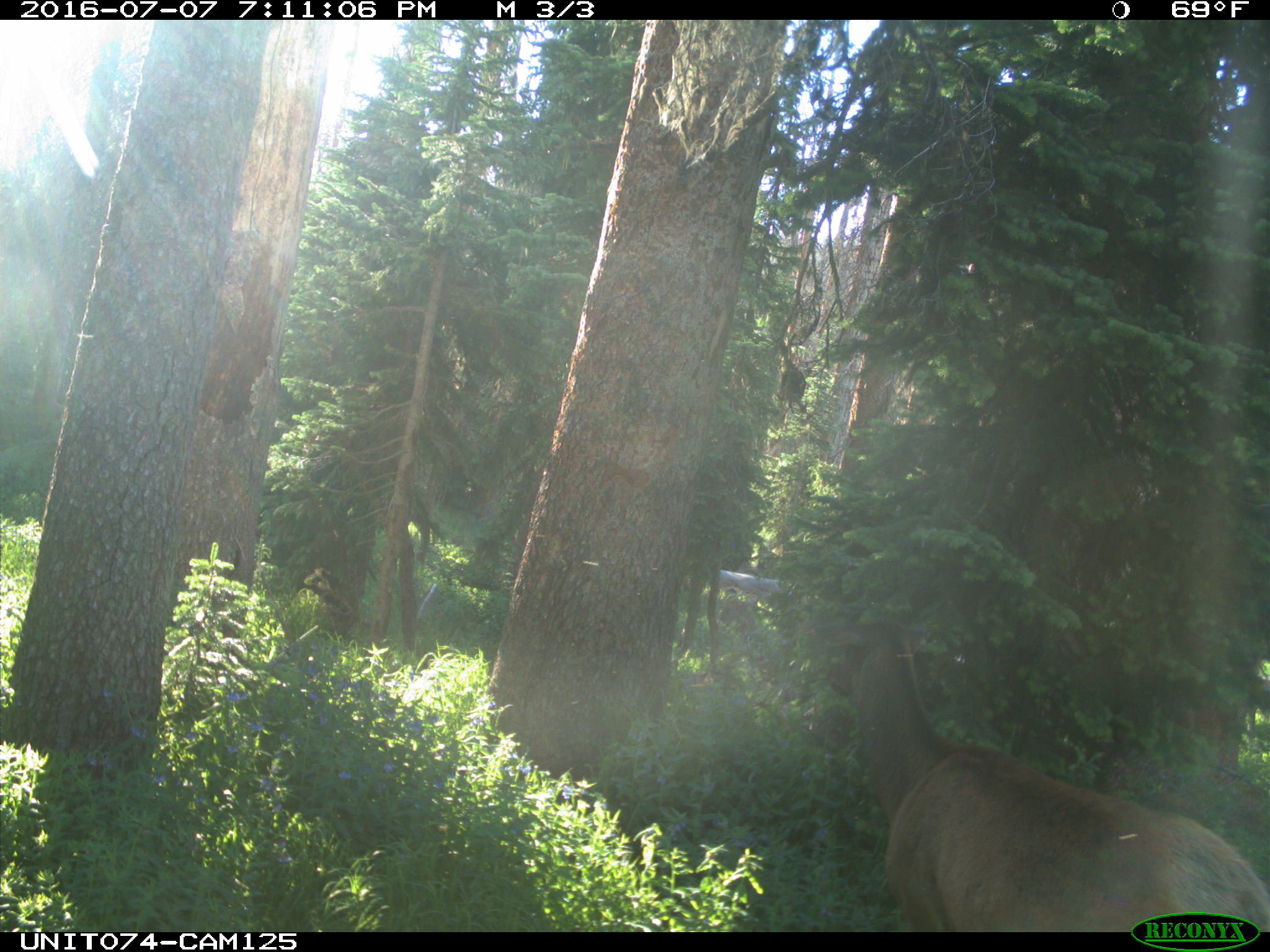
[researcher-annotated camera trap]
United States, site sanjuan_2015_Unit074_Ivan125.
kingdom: Animalia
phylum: Chordata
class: Mammalia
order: Artiodactyla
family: Cervidae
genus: Cervus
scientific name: Cervus elaphus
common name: red deer